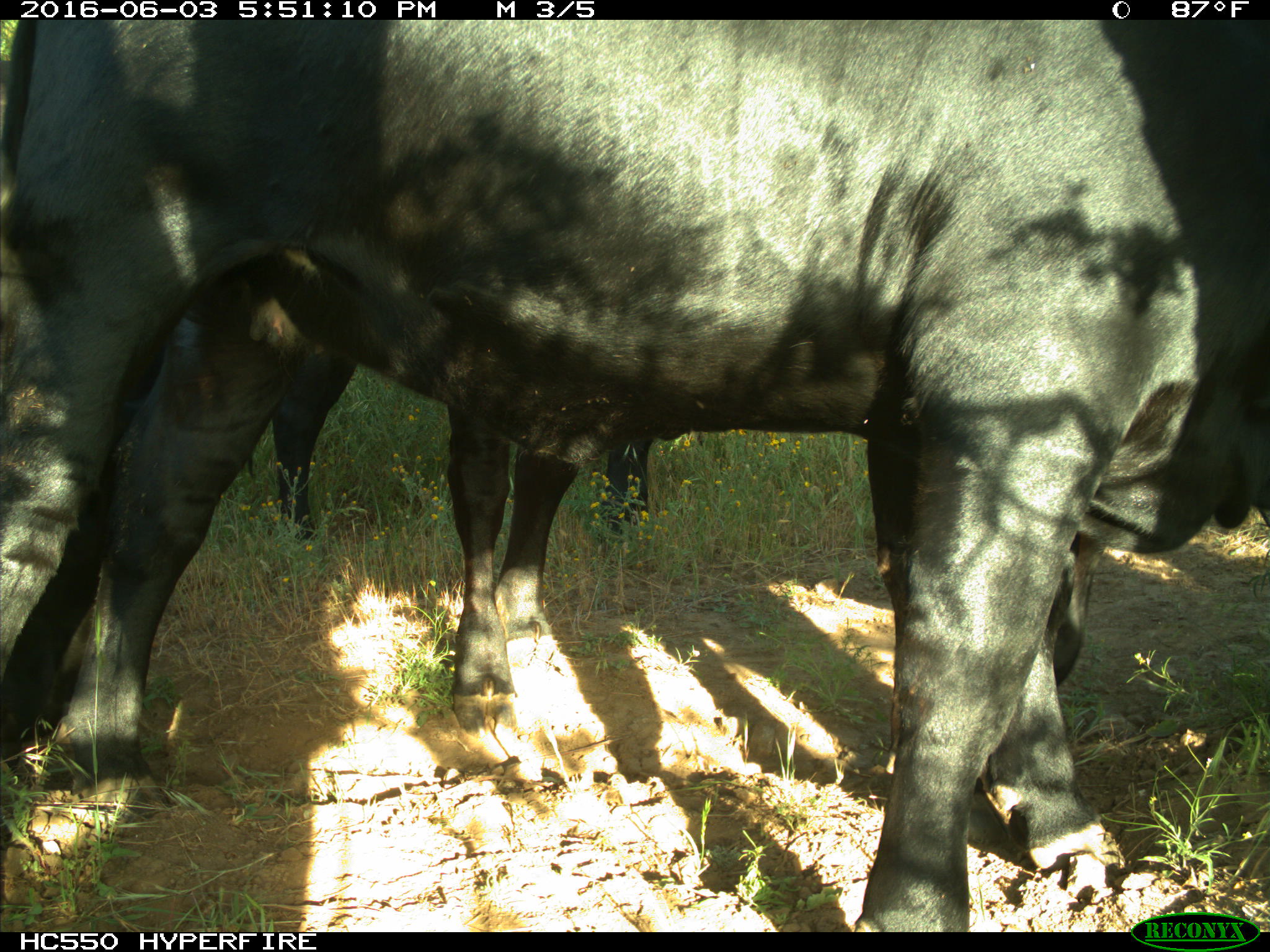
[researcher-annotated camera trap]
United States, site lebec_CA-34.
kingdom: Animalia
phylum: Chordata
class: Mammalia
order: Artiodactyla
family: Bovidae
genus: Bos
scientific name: Bos taurus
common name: domestic cow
Bos taurus (domestic cow).